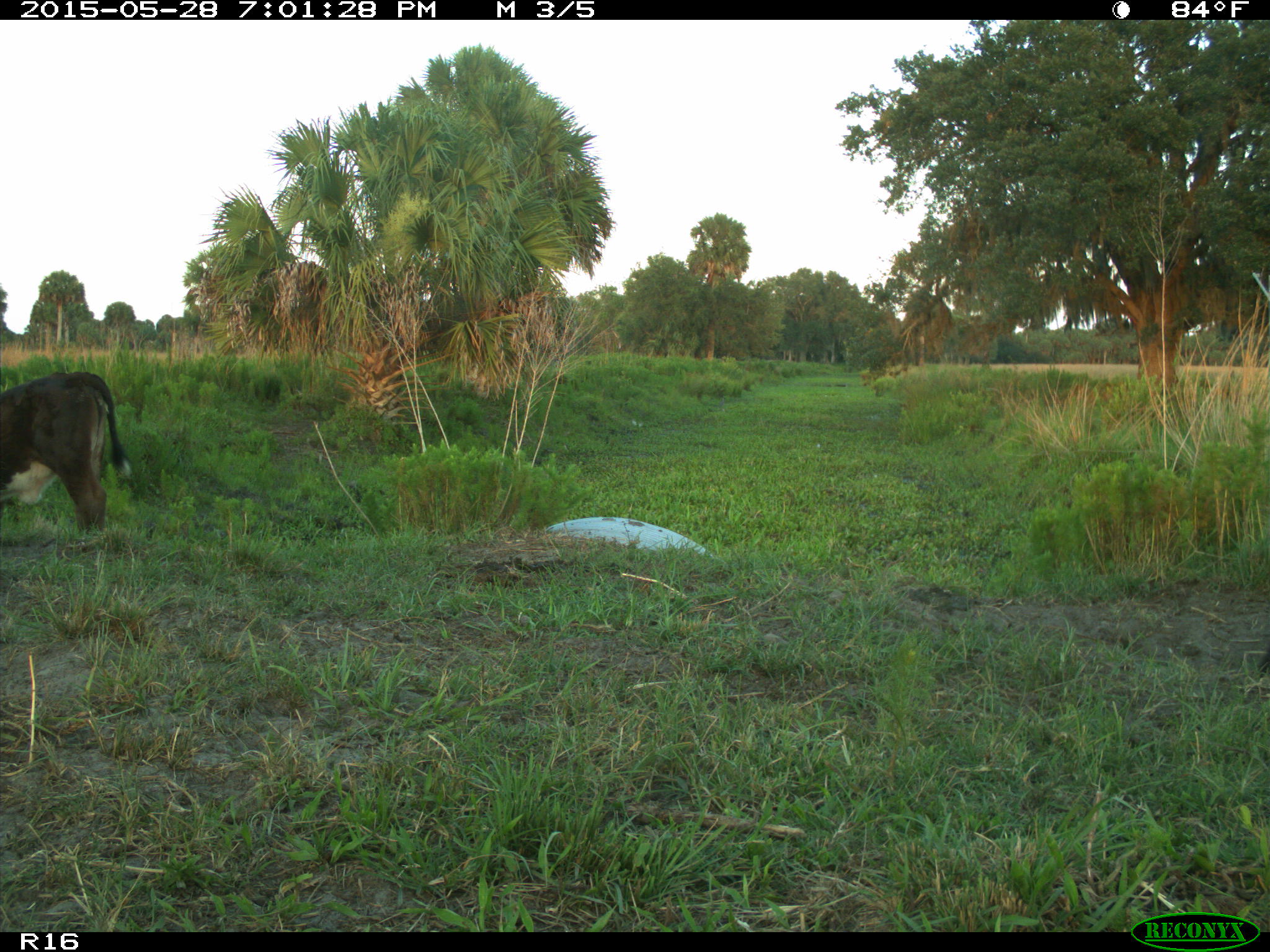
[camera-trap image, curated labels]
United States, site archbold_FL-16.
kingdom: Animalia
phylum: Chordata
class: Mammalia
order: Artiodactyla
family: Bovidae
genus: Bos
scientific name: Bos taurus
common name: domestic cow